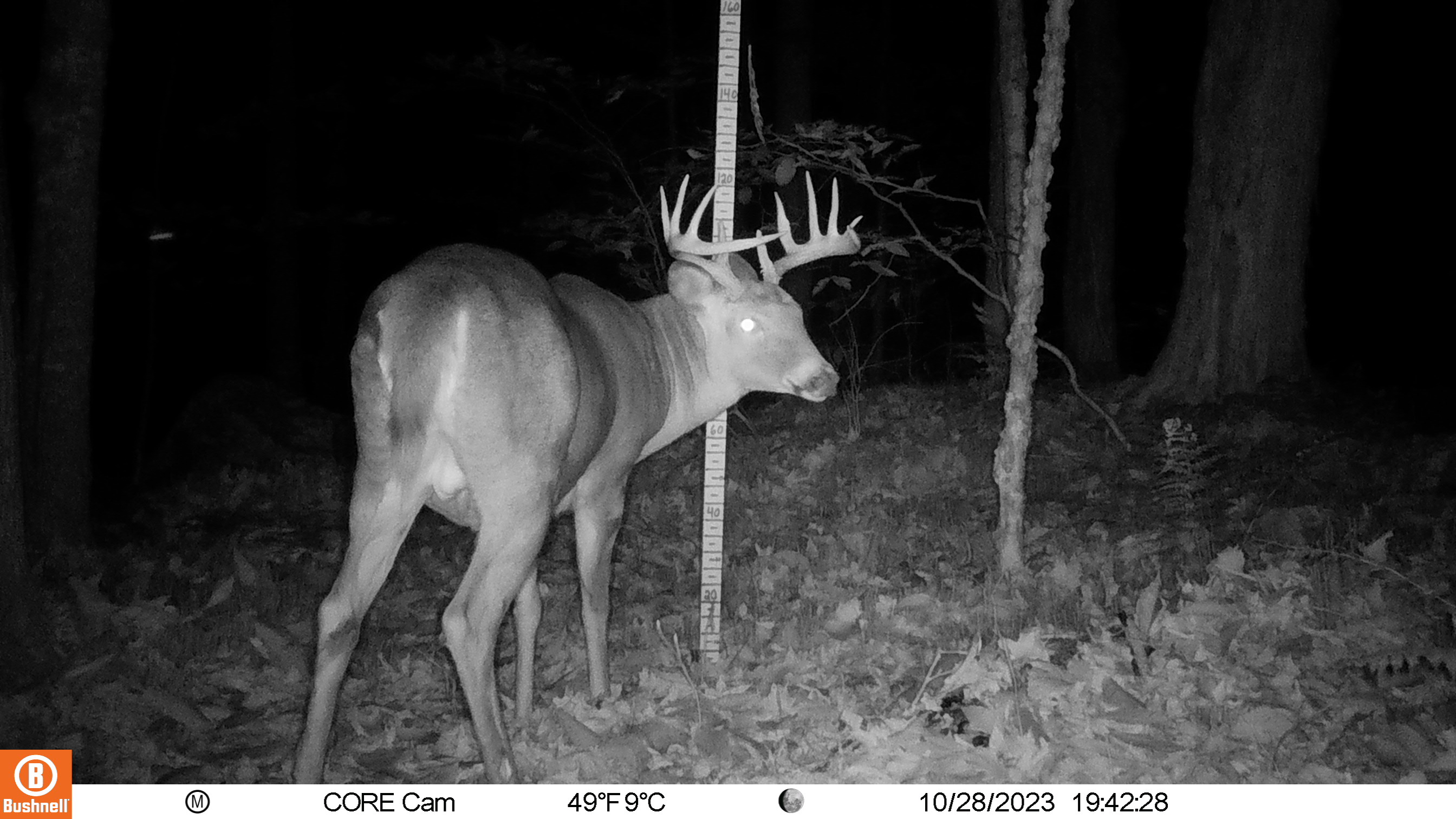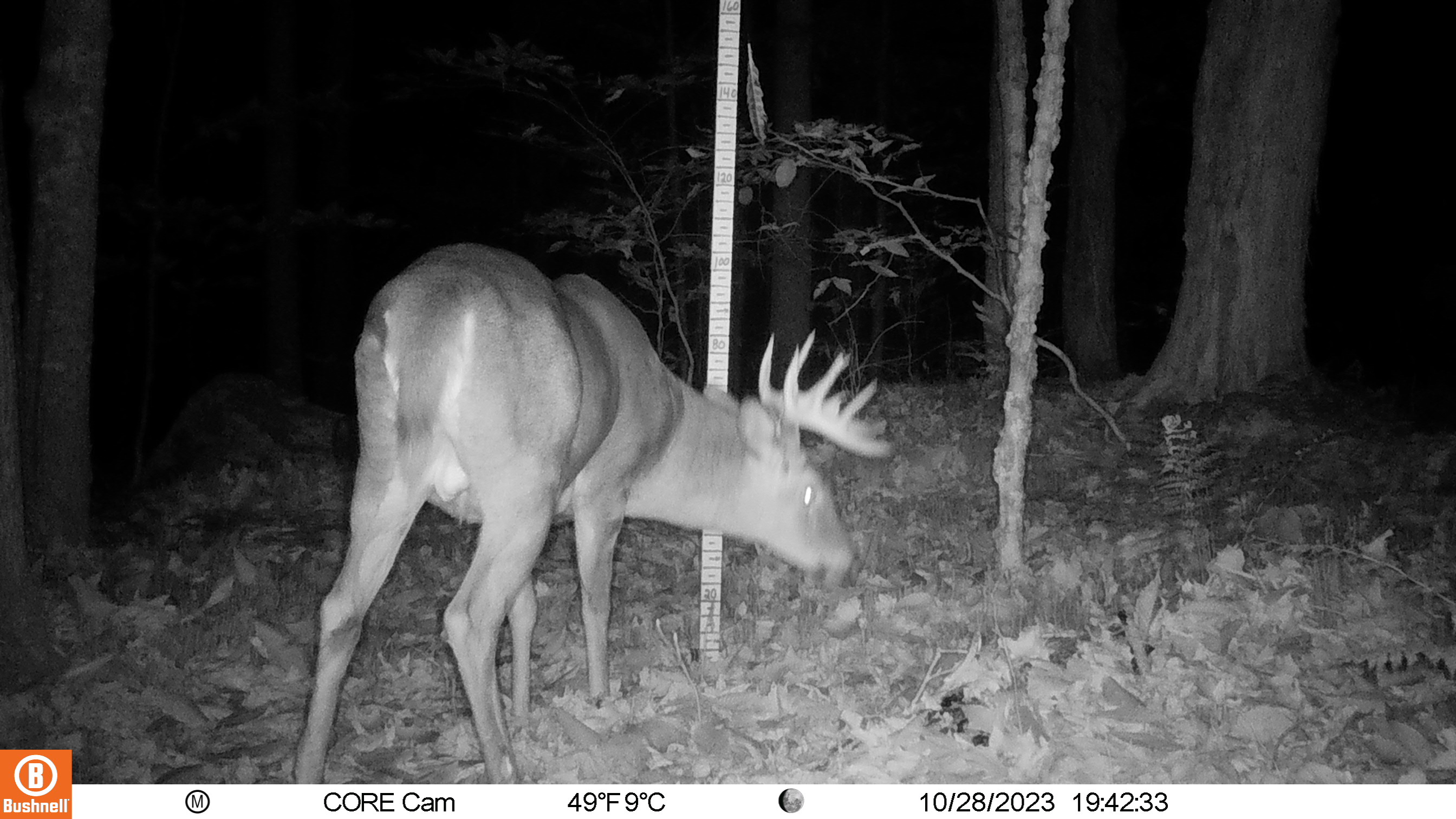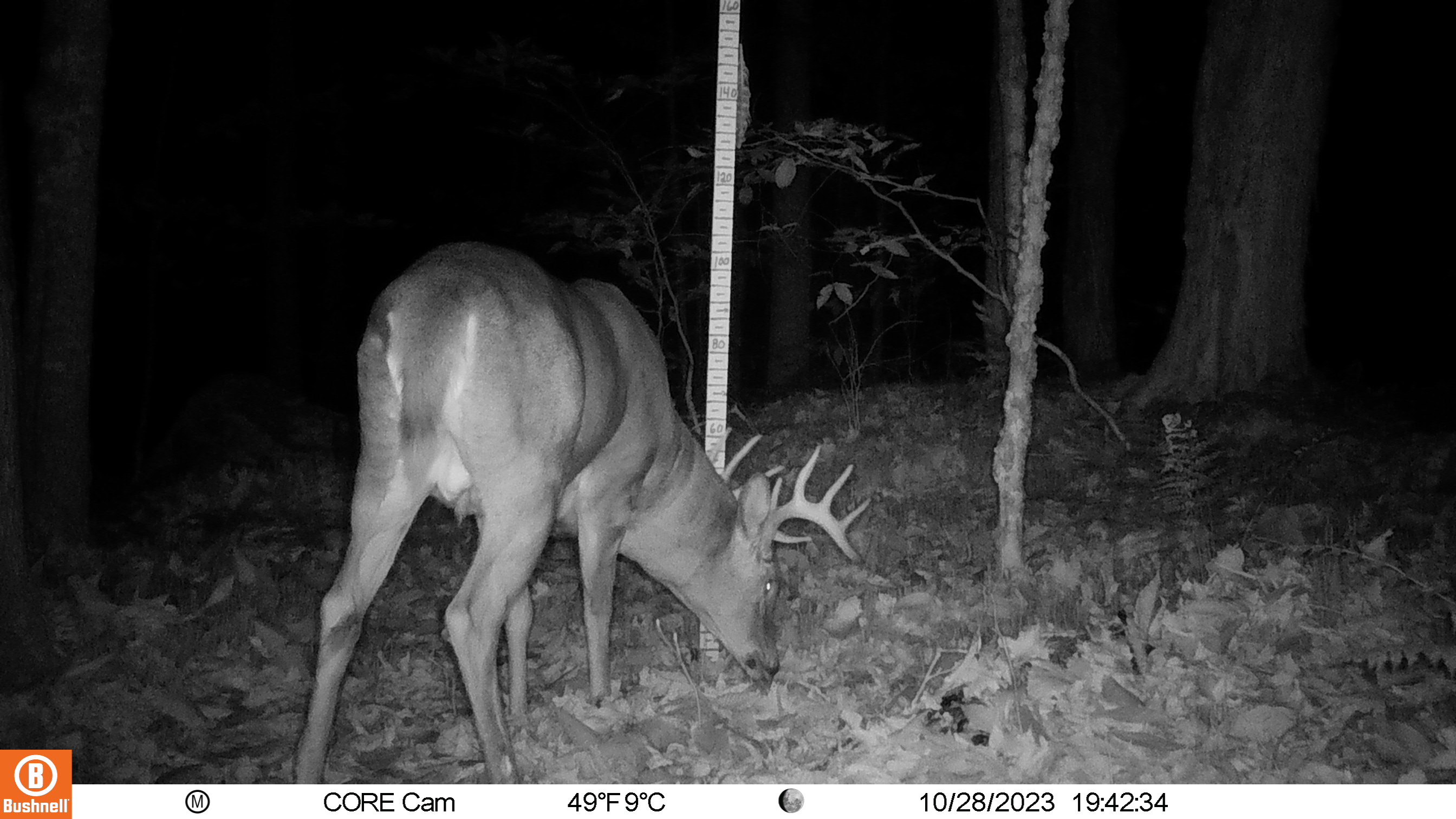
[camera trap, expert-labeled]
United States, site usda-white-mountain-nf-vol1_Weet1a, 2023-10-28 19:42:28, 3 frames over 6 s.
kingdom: Animalia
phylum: Chordata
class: Mammalia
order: Artiodactyla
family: Cervidae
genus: Odocoileus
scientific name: Odocoileus virginianus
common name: white-tailed deer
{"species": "white-tailed deer (Odocoileus virginianus)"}